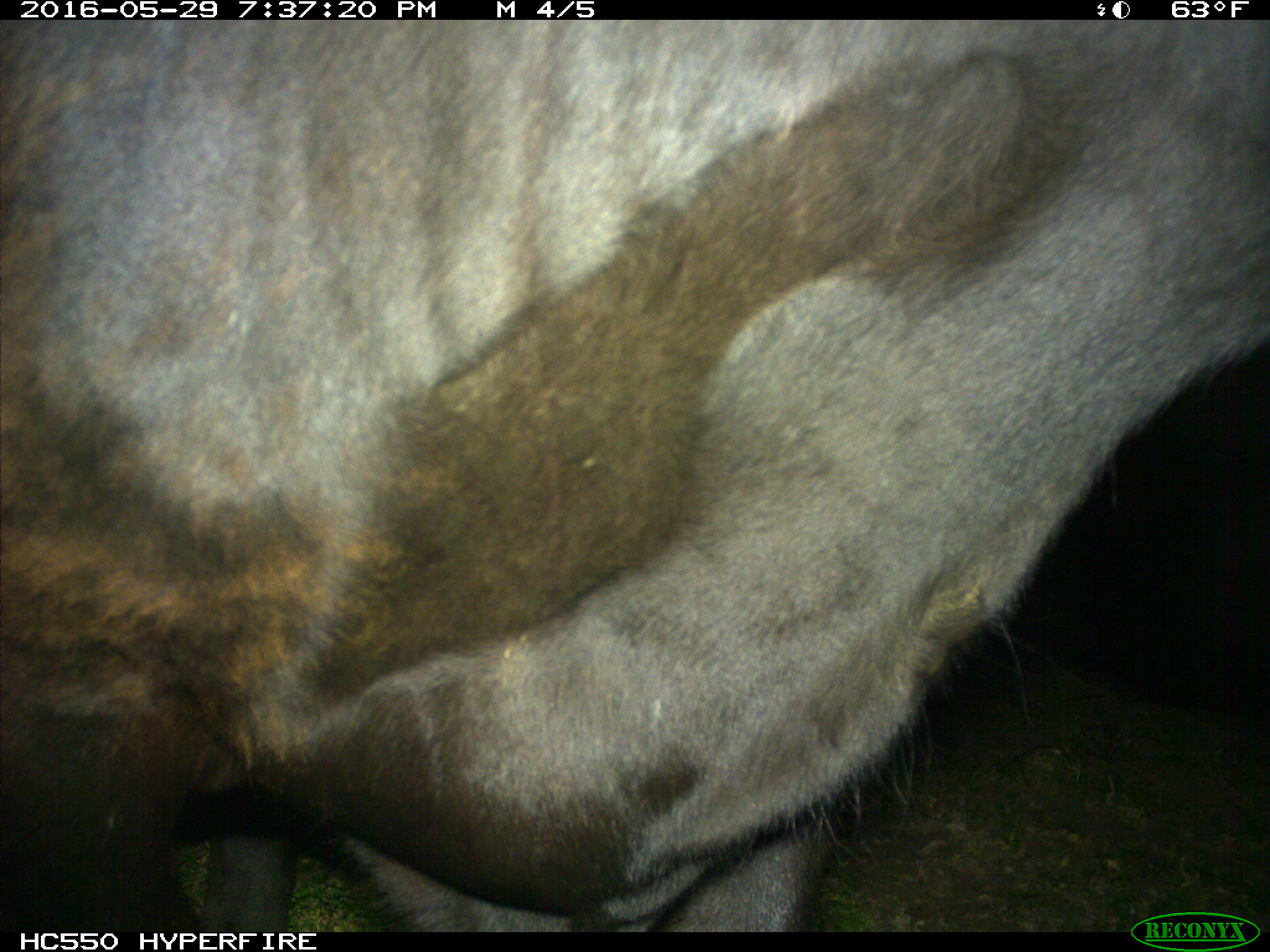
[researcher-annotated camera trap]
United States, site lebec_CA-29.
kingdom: Animalia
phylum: Chordata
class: Mammalia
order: Artiodactyla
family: Bovidae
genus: Bos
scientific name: Bos taurus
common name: domestic cow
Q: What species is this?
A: Bos taurus (domestic cow).